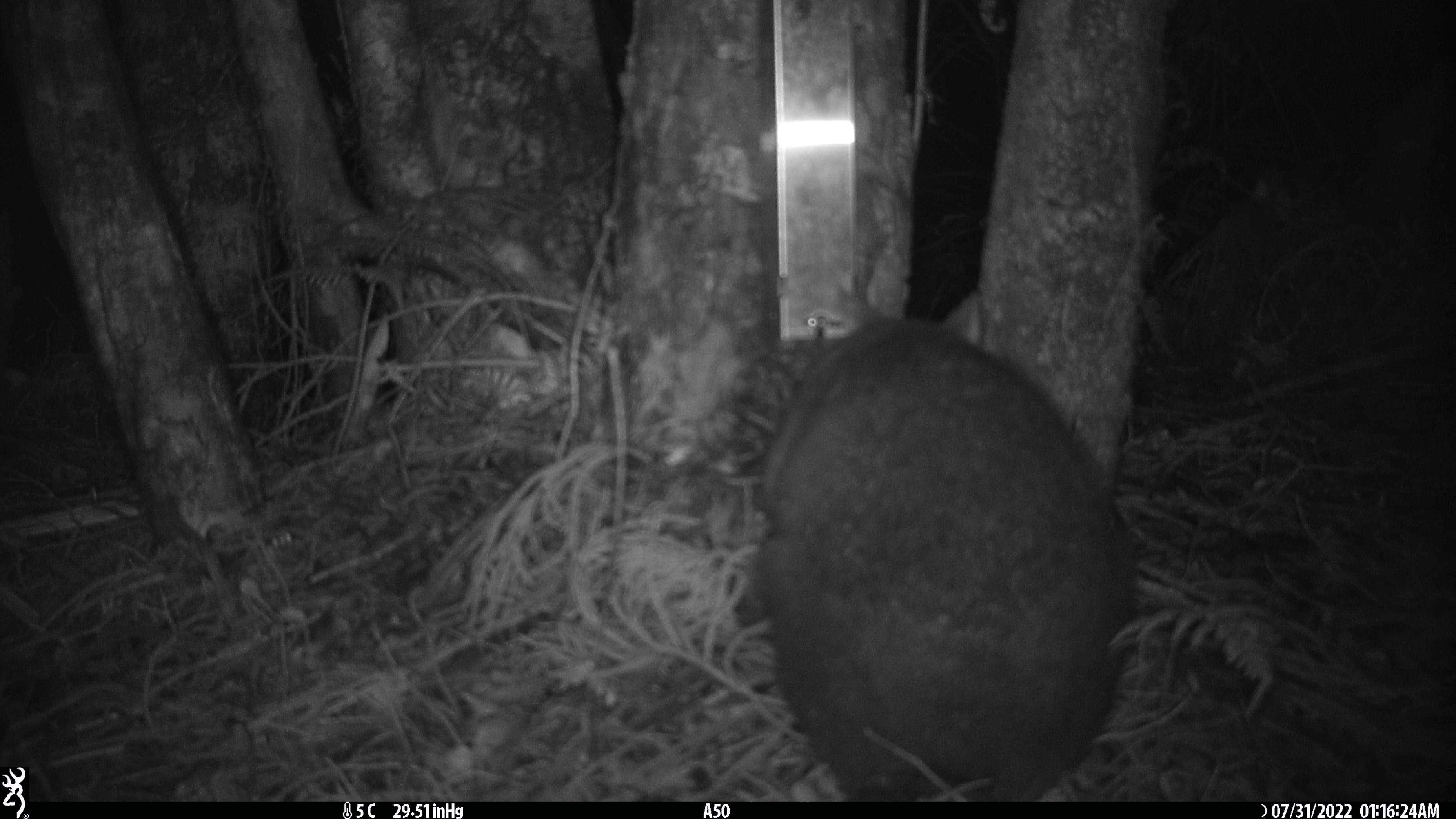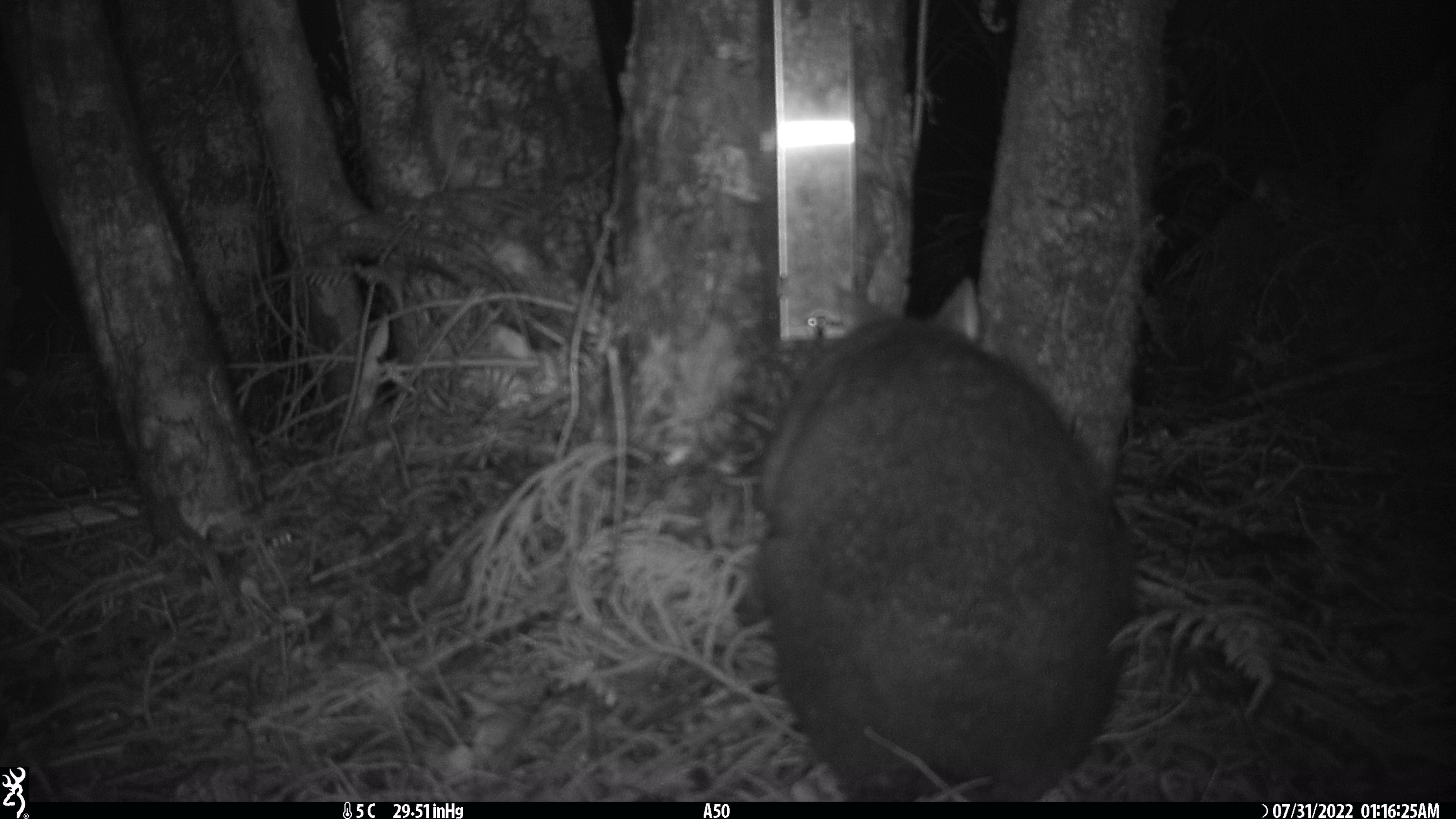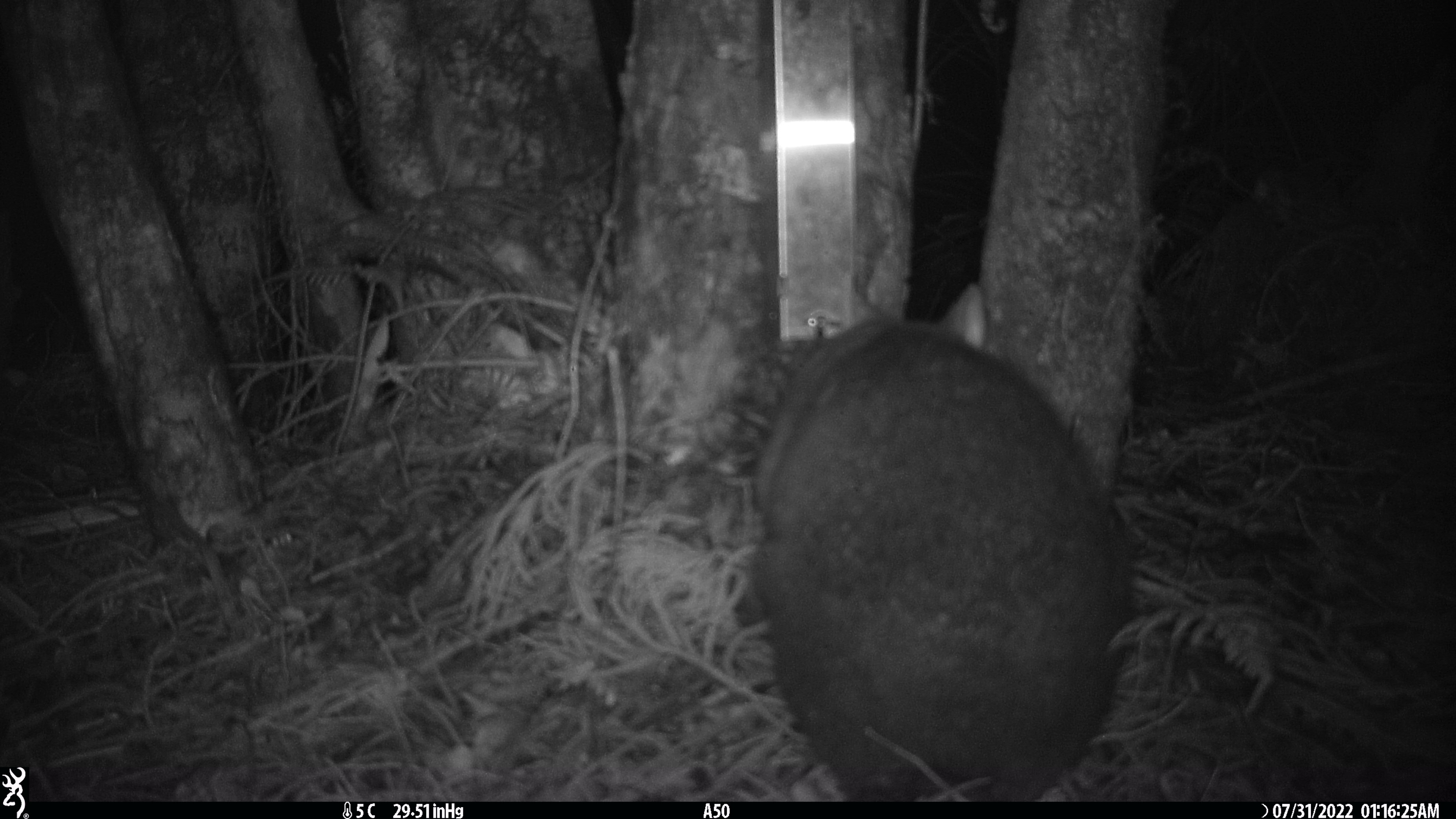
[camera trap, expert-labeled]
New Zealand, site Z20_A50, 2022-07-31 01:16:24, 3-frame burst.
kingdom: Animalia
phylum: Chordata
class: Mammalia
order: Diprotodontia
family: Phalangeridae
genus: Trichosurus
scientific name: Trichosurus vulpecula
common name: common brushtail possum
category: possum